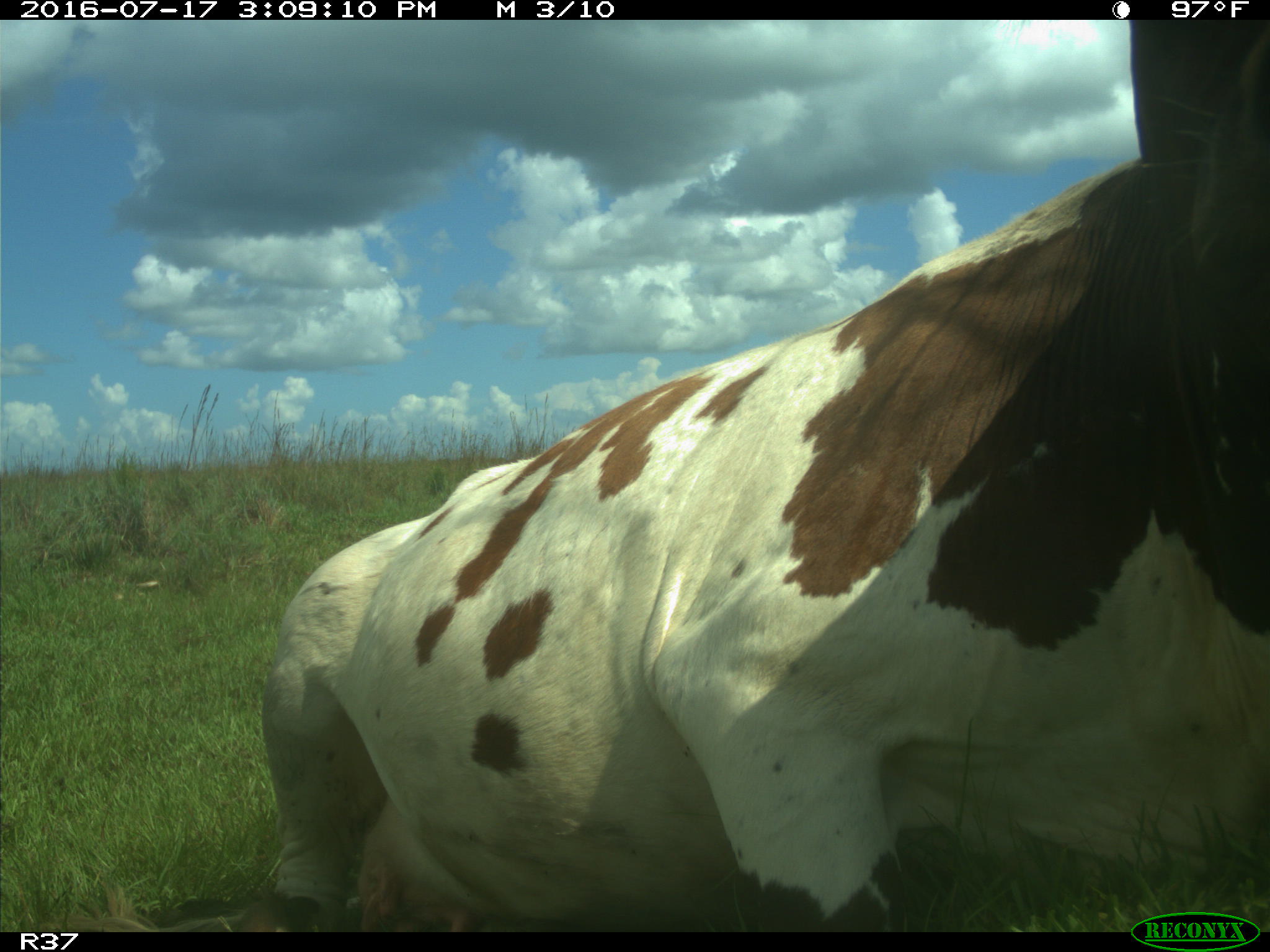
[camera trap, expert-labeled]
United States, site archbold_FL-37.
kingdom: Animalia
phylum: Chordata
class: Mammalia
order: Artiodactyla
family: Bovidae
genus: Bos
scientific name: Bos taurus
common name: domestic cow